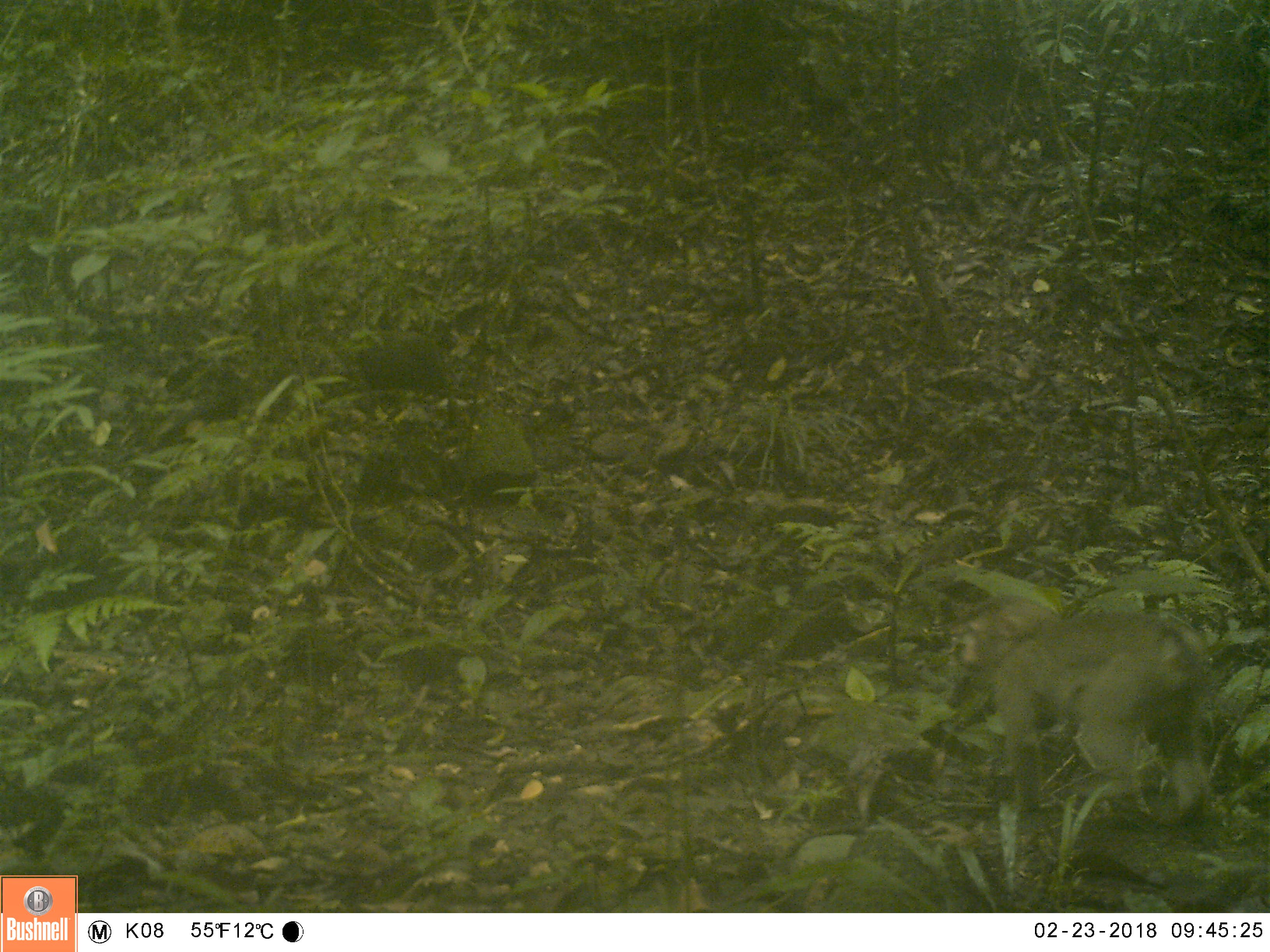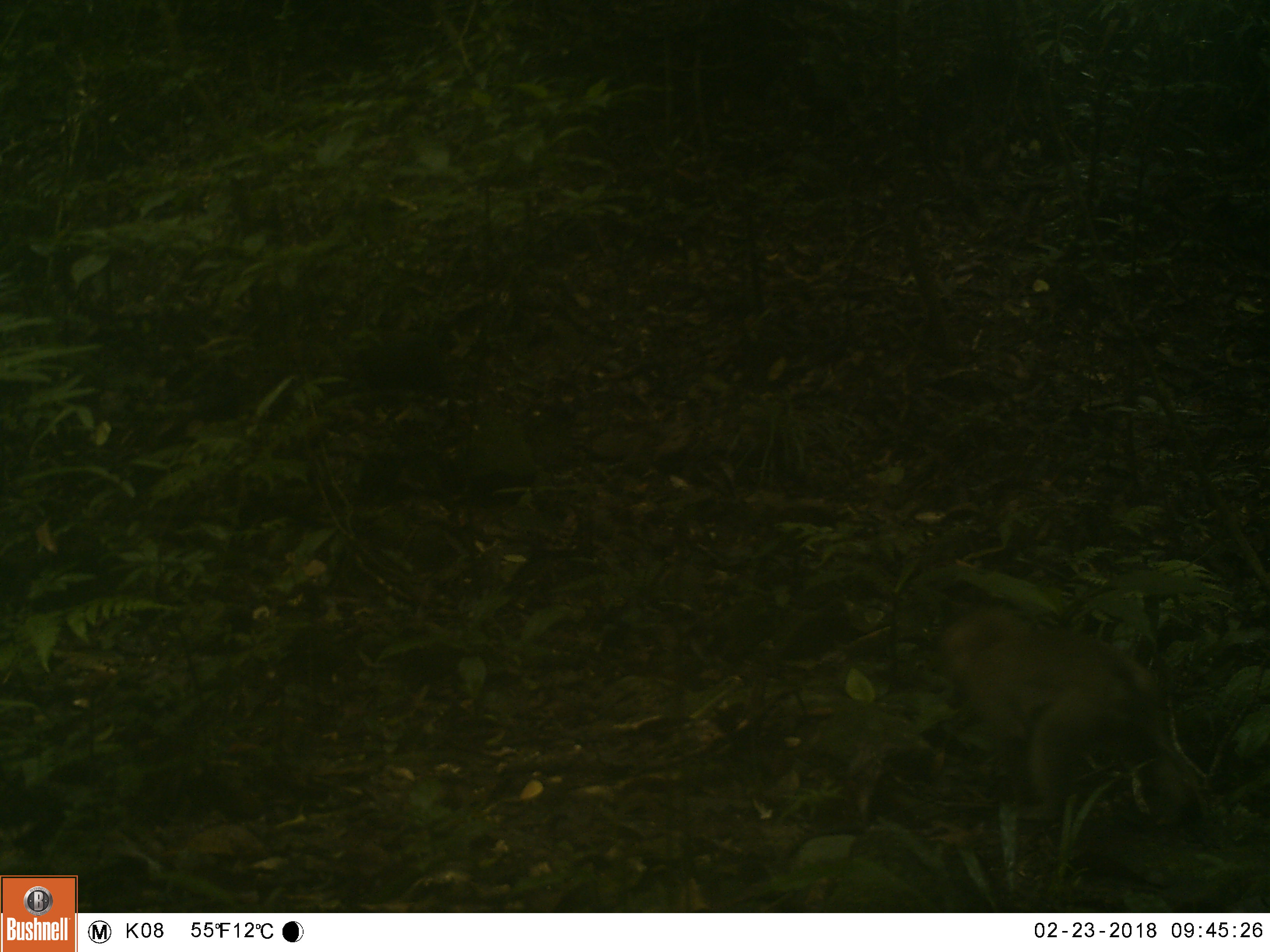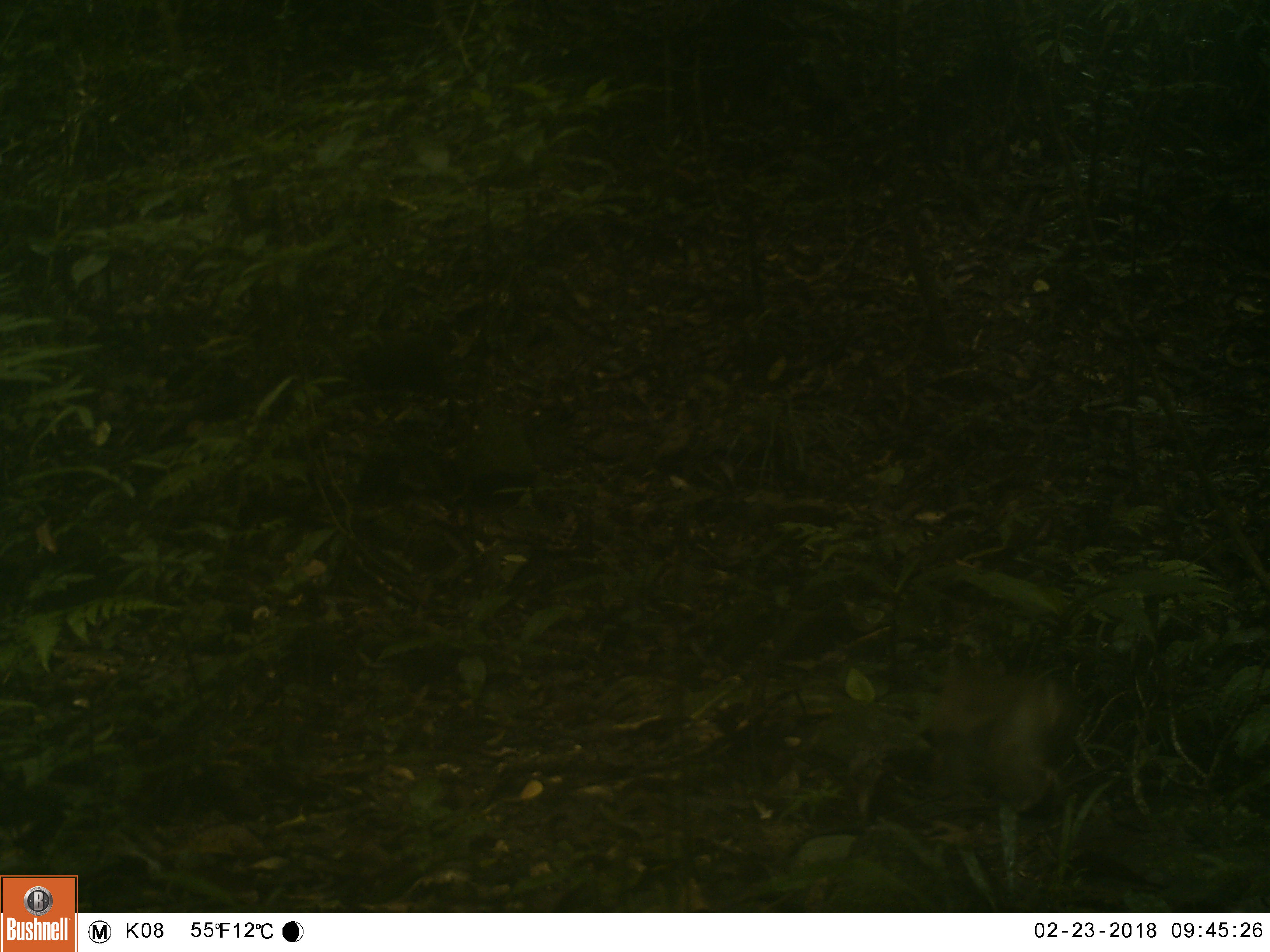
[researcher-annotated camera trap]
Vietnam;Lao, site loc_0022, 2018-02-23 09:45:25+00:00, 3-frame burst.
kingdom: Animalia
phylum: Chordata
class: Mammalia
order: Primates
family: Cercopithecidae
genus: Macaca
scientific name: Macaca nemestrina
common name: pig-tailed macaque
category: pig tailed macaque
Pig tailed macaque (pig-tailed macaque) (Macaca nemestrina). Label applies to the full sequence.